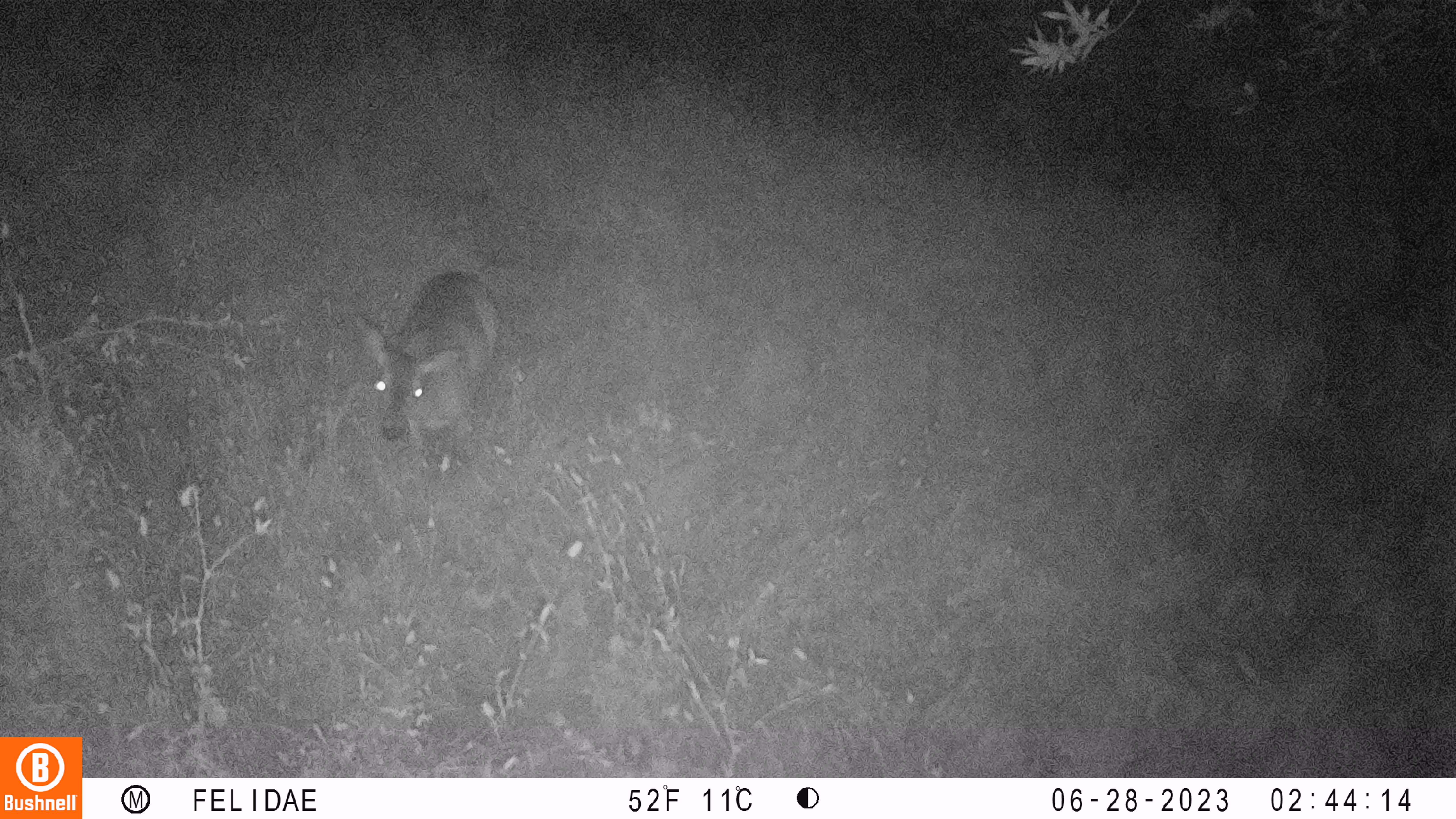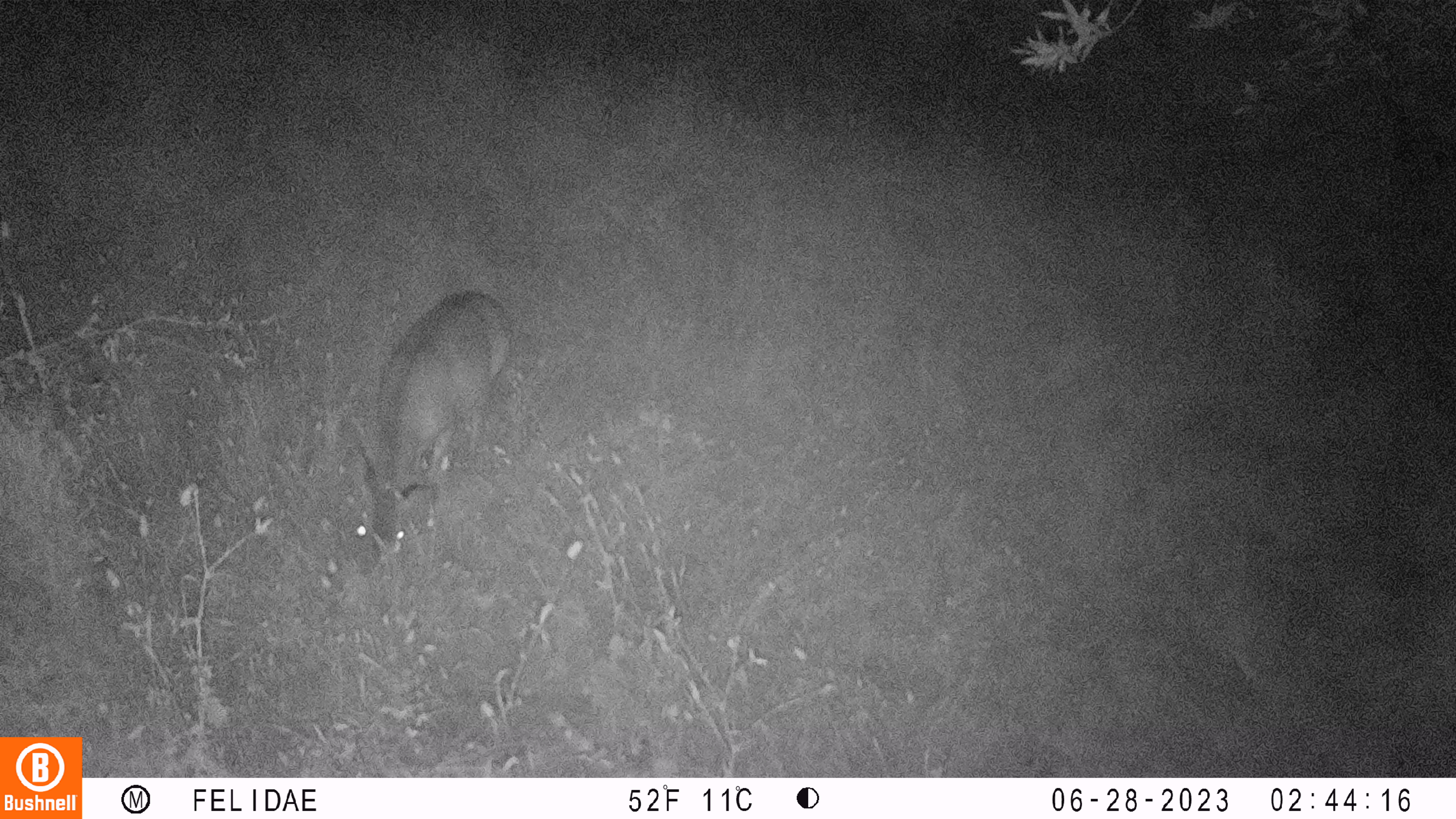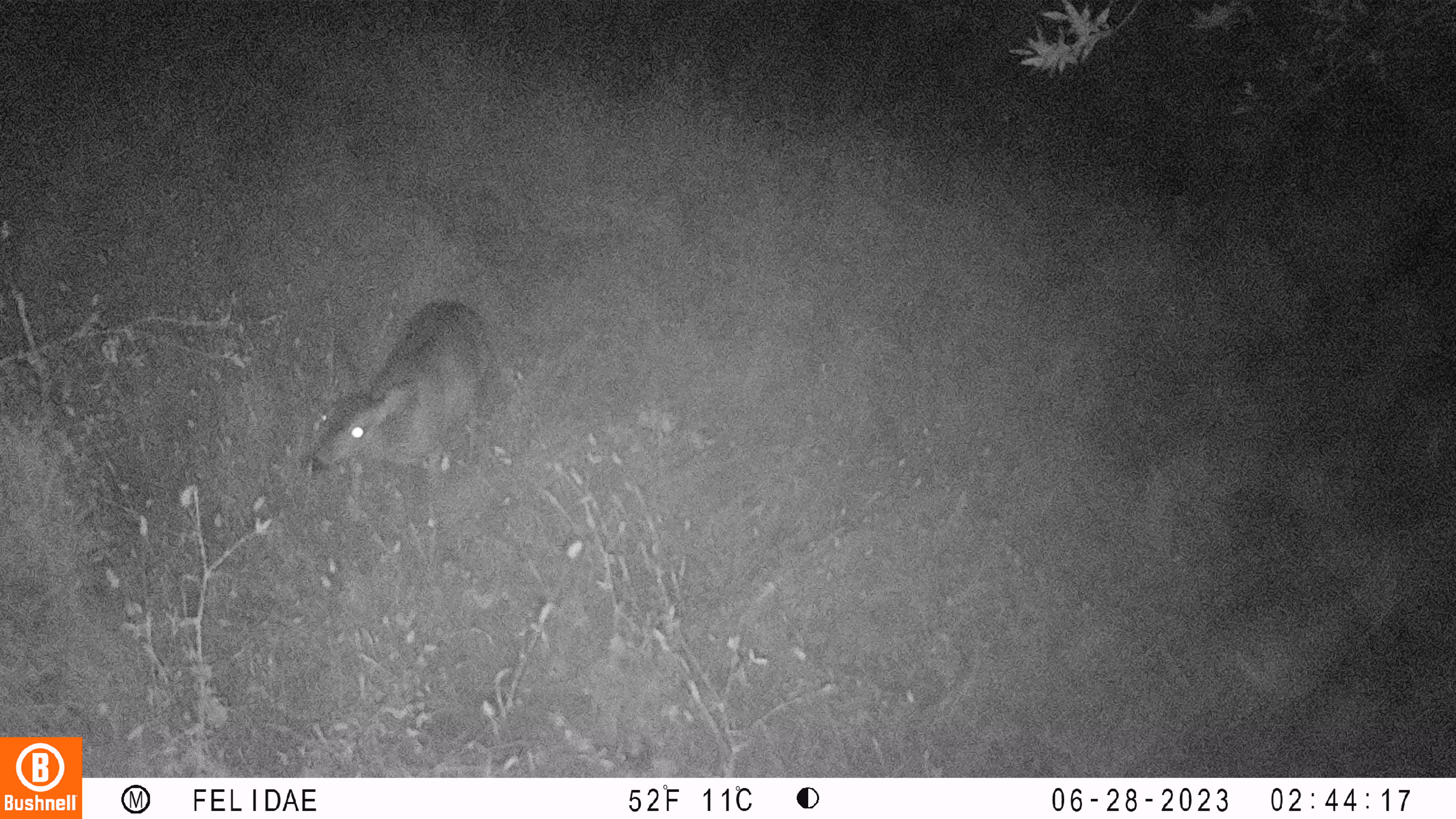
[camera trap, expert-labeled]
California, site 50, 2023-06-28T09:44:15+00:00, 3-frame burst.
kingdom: Animalia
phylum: Chordata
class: Mammalia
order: Artiodactyla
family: Cervidae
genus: Odocoileus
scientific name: Odocoileus hemionus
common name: mule deer